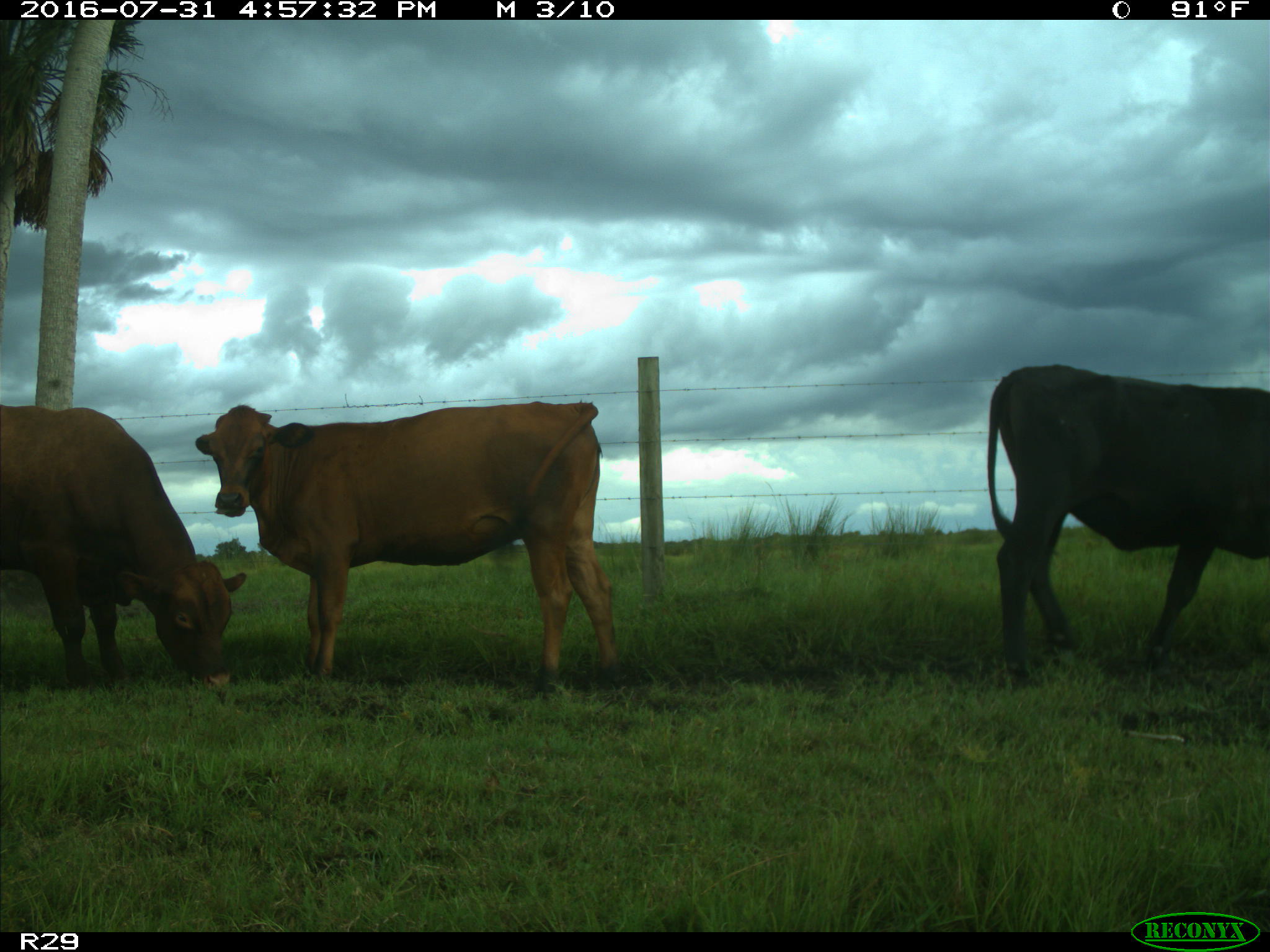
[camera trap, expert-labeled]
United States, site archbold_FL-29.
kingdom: Animalia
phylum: Chordata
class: Mammalia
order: Artiodactyla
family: Bovidae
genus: Bos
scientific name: Bos taurus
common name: domestic cow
Bos taurus (domestic cow).